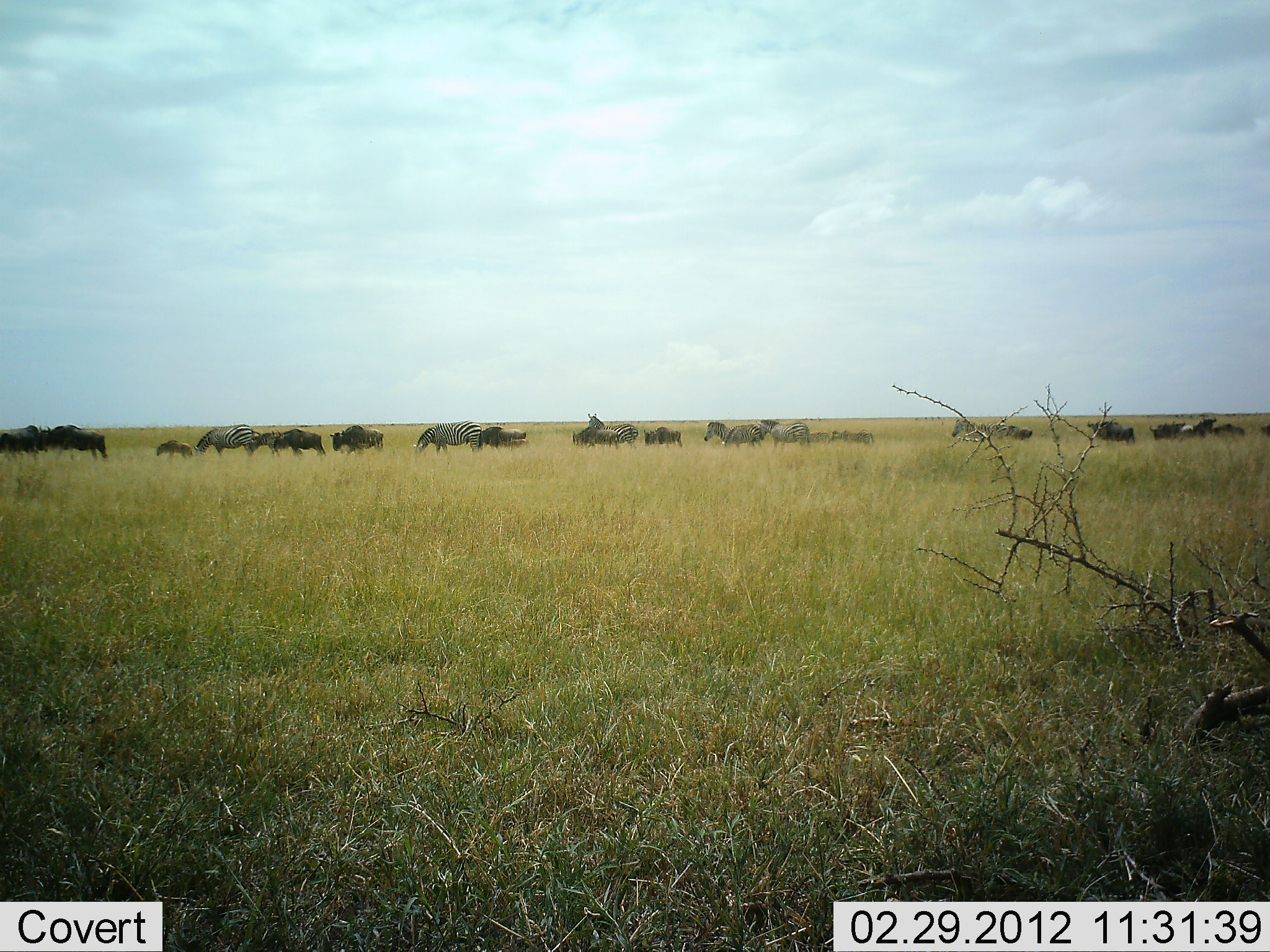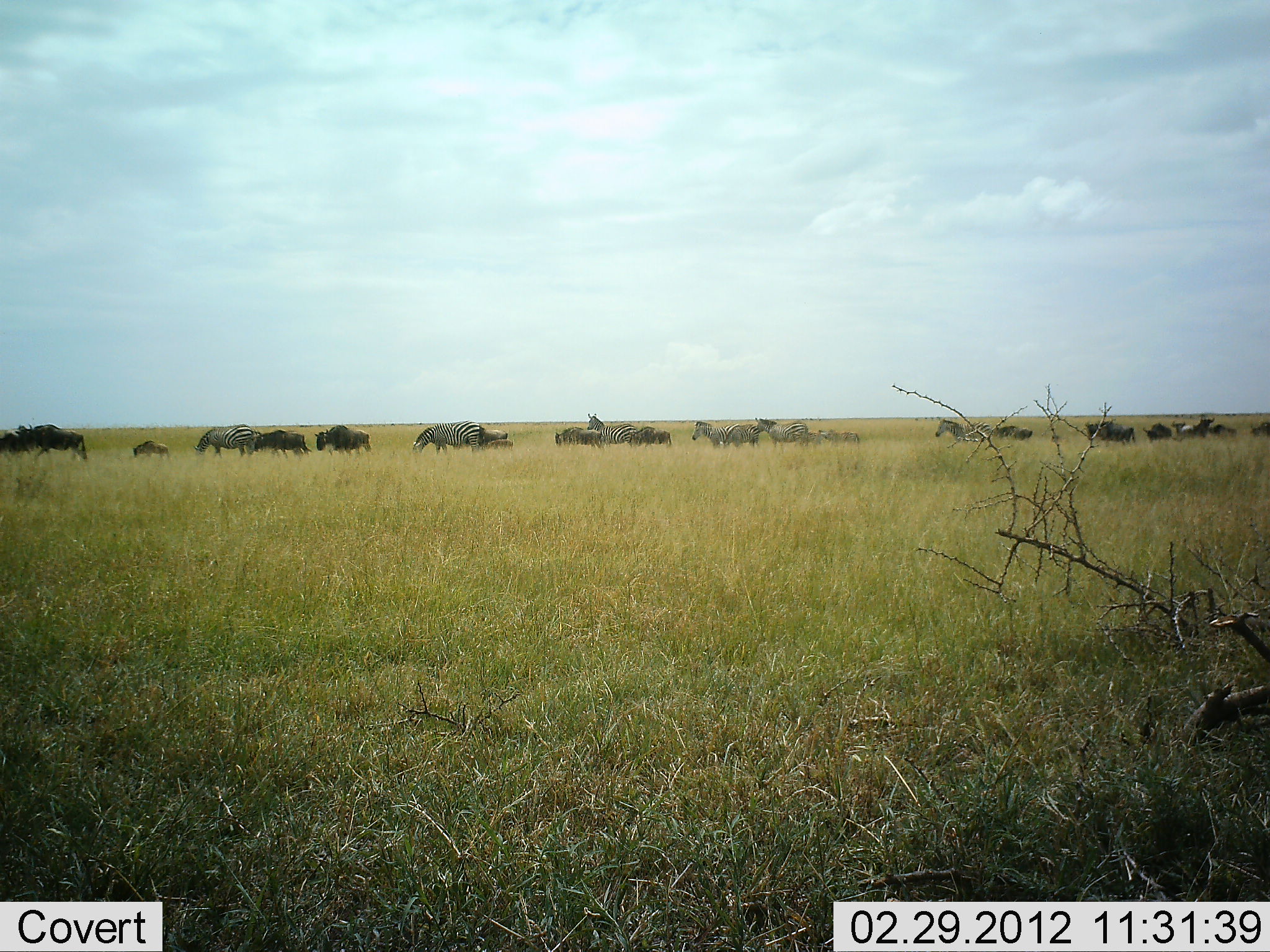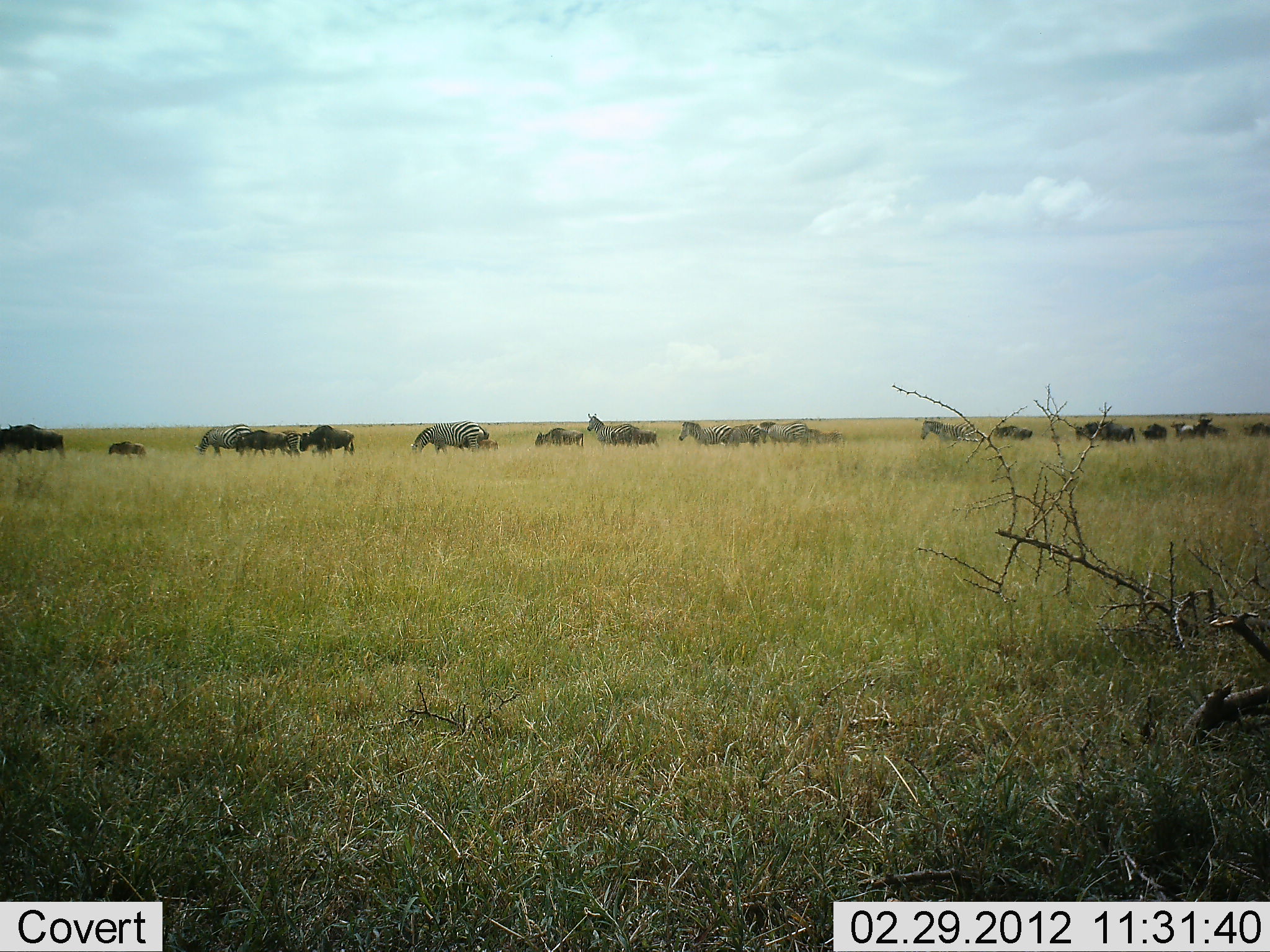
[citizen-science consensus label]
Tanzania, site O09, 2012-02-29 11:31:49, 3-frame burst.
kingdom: Animalia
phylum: Chordata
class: Mammalia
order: Artiodactyla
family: Bovidae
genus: Connochaetes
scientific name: Connochaetes taurinus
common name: blue wildebeest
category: wildebeest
Wildebeest (blue wildebeest) (Connochaetes taurinus), count 11-50. Behavior (volunteer vote fractions): standing 12%, resting 0%, moving 76%, interacting 0%. Young present (vote fraction): 40%. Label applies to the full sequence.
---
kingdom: Animalia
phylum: Chordata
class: Mammalia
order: Perissodactyla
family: Equidae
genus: Equus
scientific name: Equus quagga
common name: plains zebra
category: zebra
Zebra (plains zebra) (Equus quagga), count 6. Behavior (volunteer vote fractions): standing 41%, resting 0%, moving 74%, interacting 0%. Young present (vote fraction): 4%. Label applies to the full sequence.